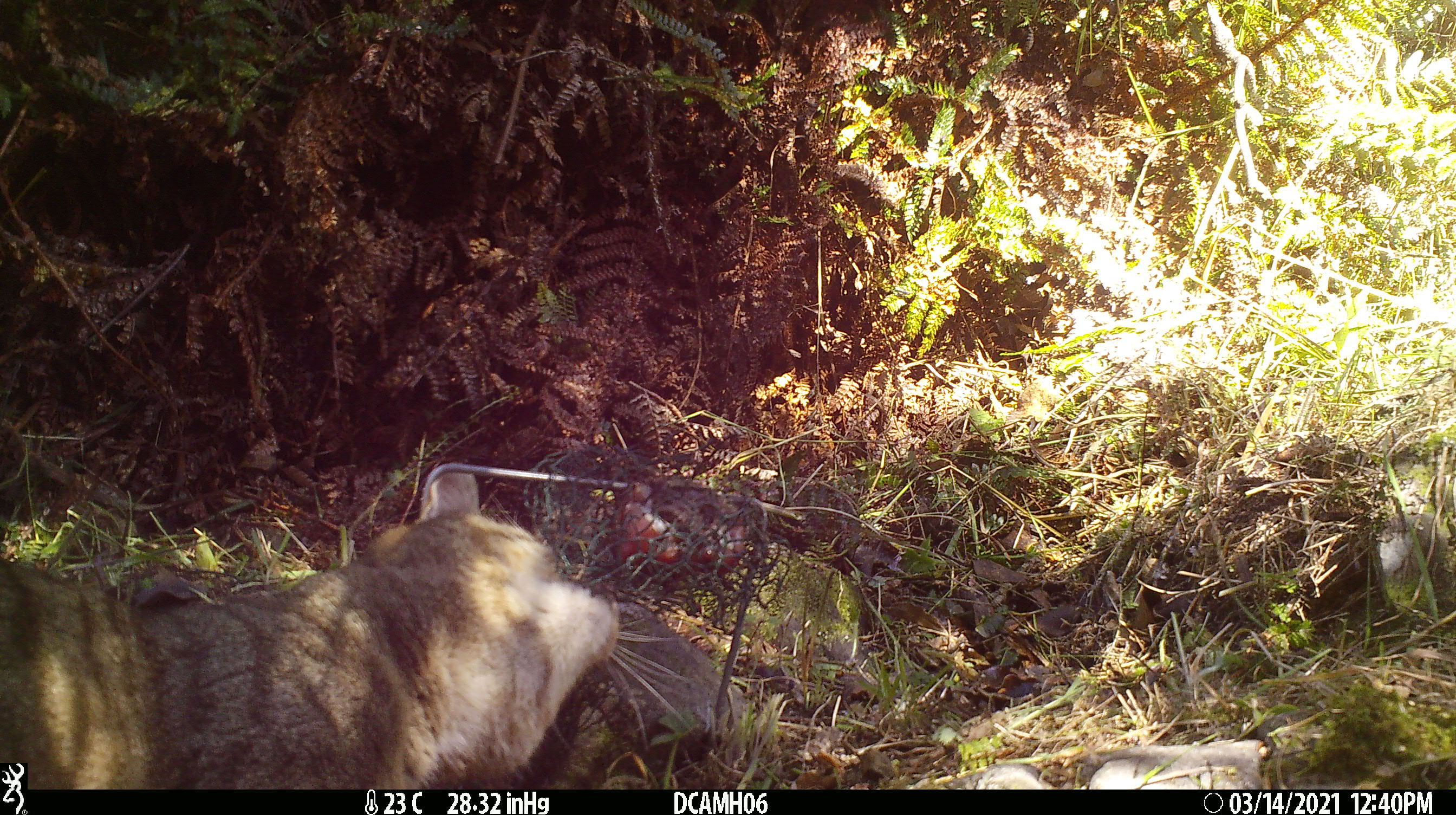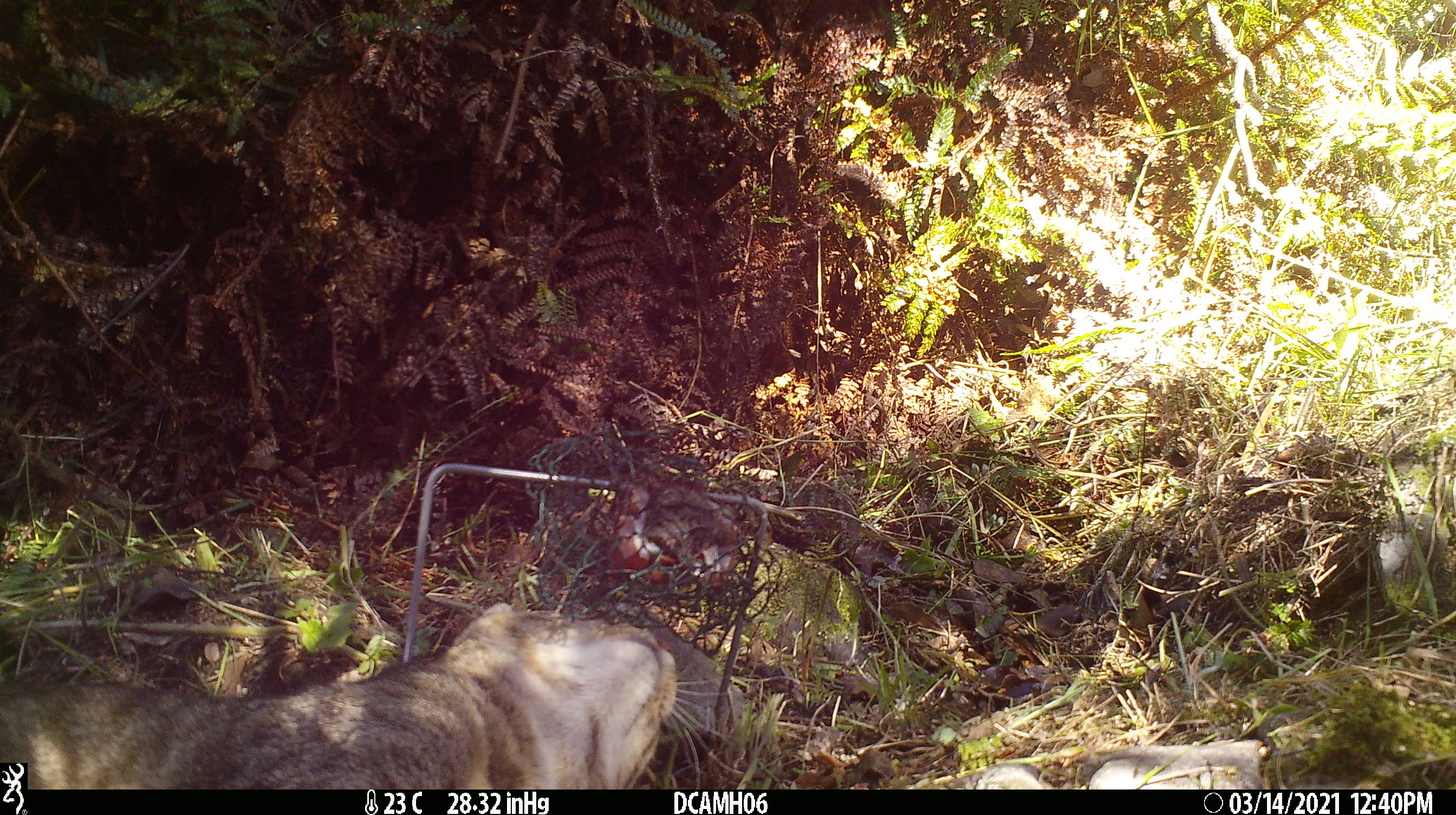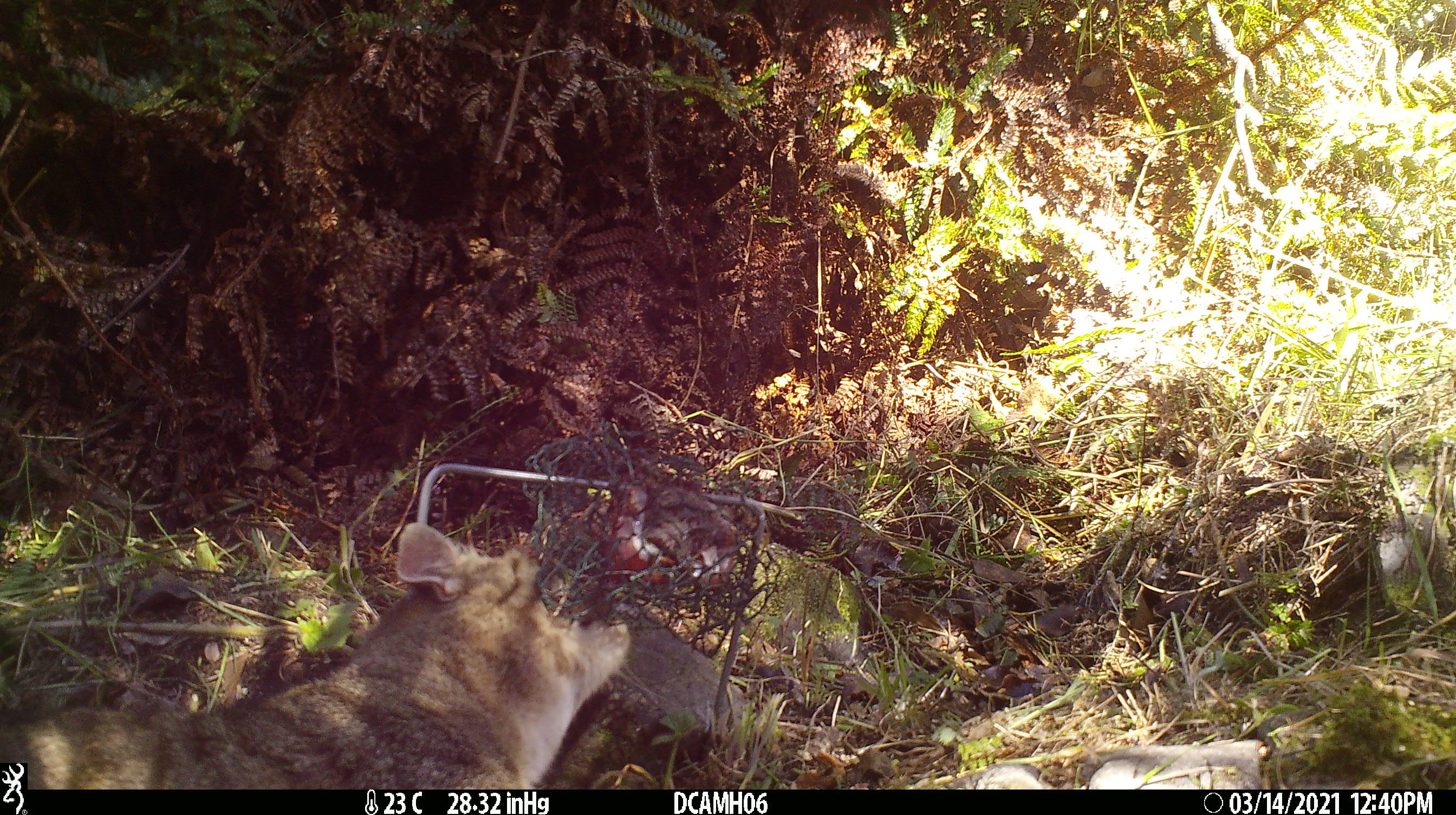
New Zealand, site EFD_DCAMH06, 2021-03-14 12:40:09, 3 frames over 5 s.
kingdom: Animalia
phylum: Chordata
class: Mammalia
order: Carnivora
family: Felidae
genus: Felis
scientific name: Felis catus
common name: domestic cat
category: cat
Cat (domestic cat) (Felis catus).